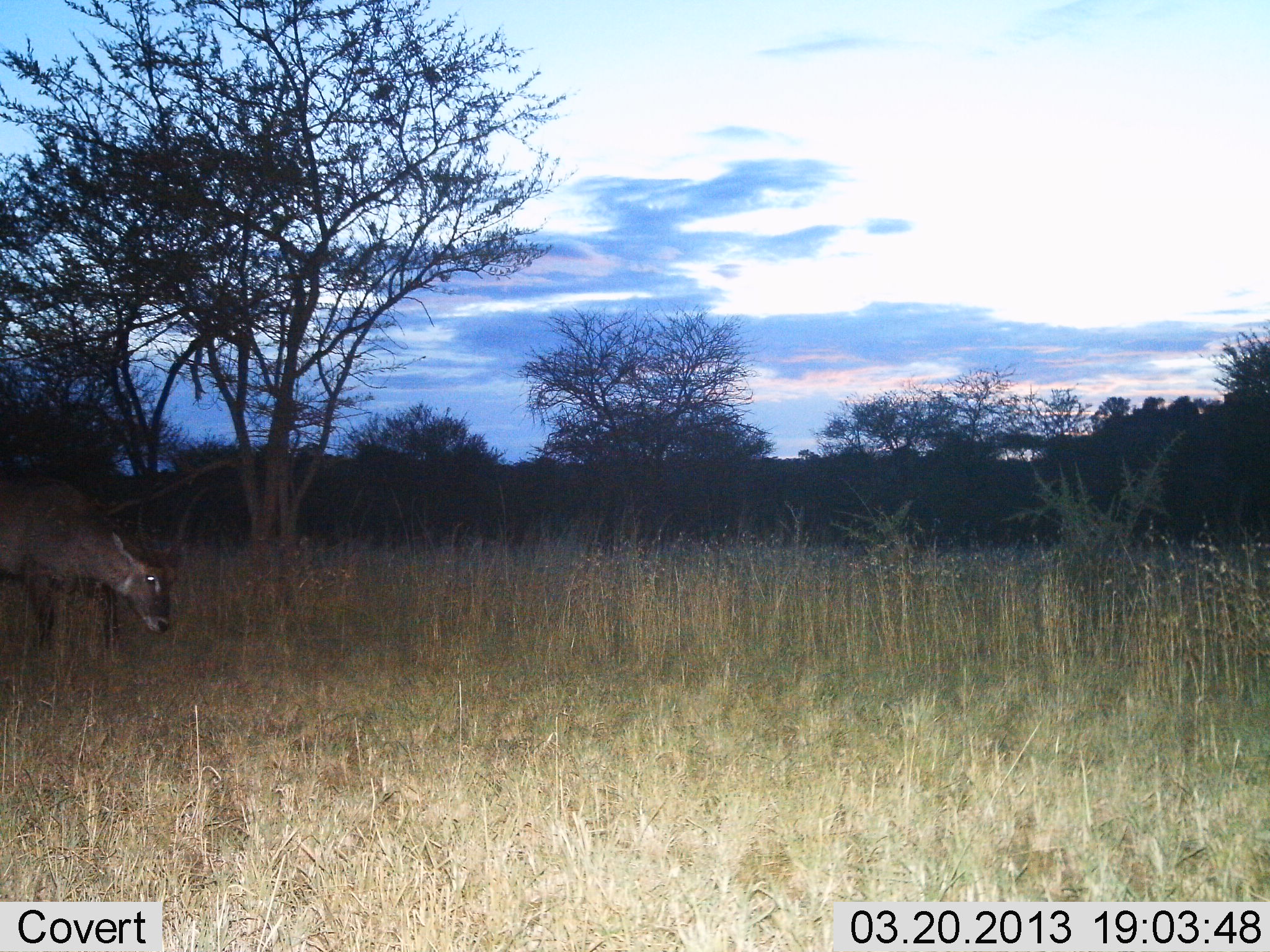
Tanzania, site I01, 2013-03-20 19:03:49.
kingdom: Animalia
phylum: Chordata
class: Mammalia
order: Artiodactyla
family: Bovidae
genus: Kobus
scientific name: Kobus ellipsiprymnus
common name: waterbuck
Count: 1.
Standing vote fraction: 36%.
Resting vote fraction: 0%.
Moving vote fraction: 29%.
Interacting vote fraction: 0%.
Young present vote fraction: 0%.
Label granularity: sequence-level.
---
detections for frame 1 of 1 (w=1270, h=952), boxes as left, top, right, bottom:
animal: 1, 472, 211, 653